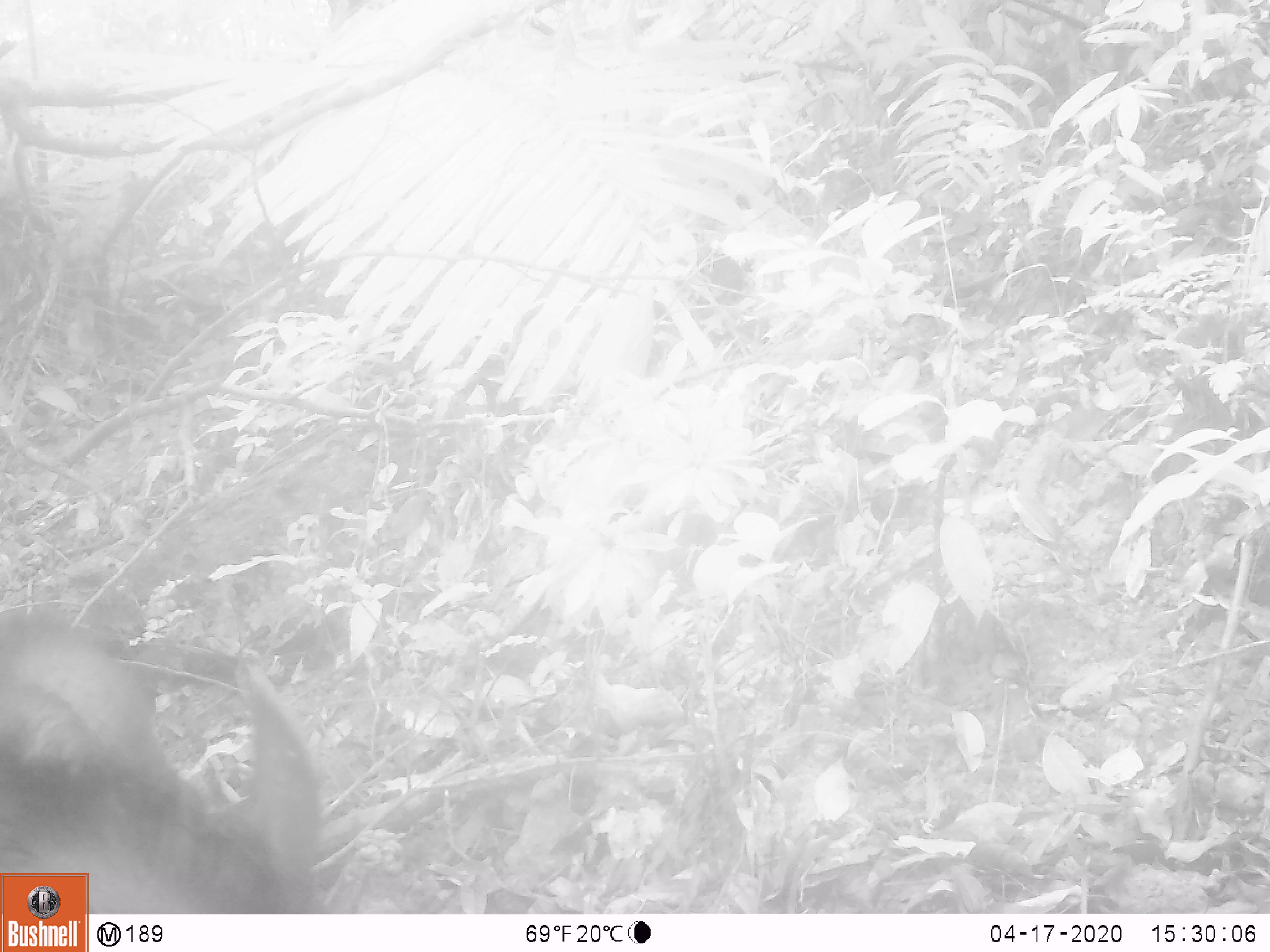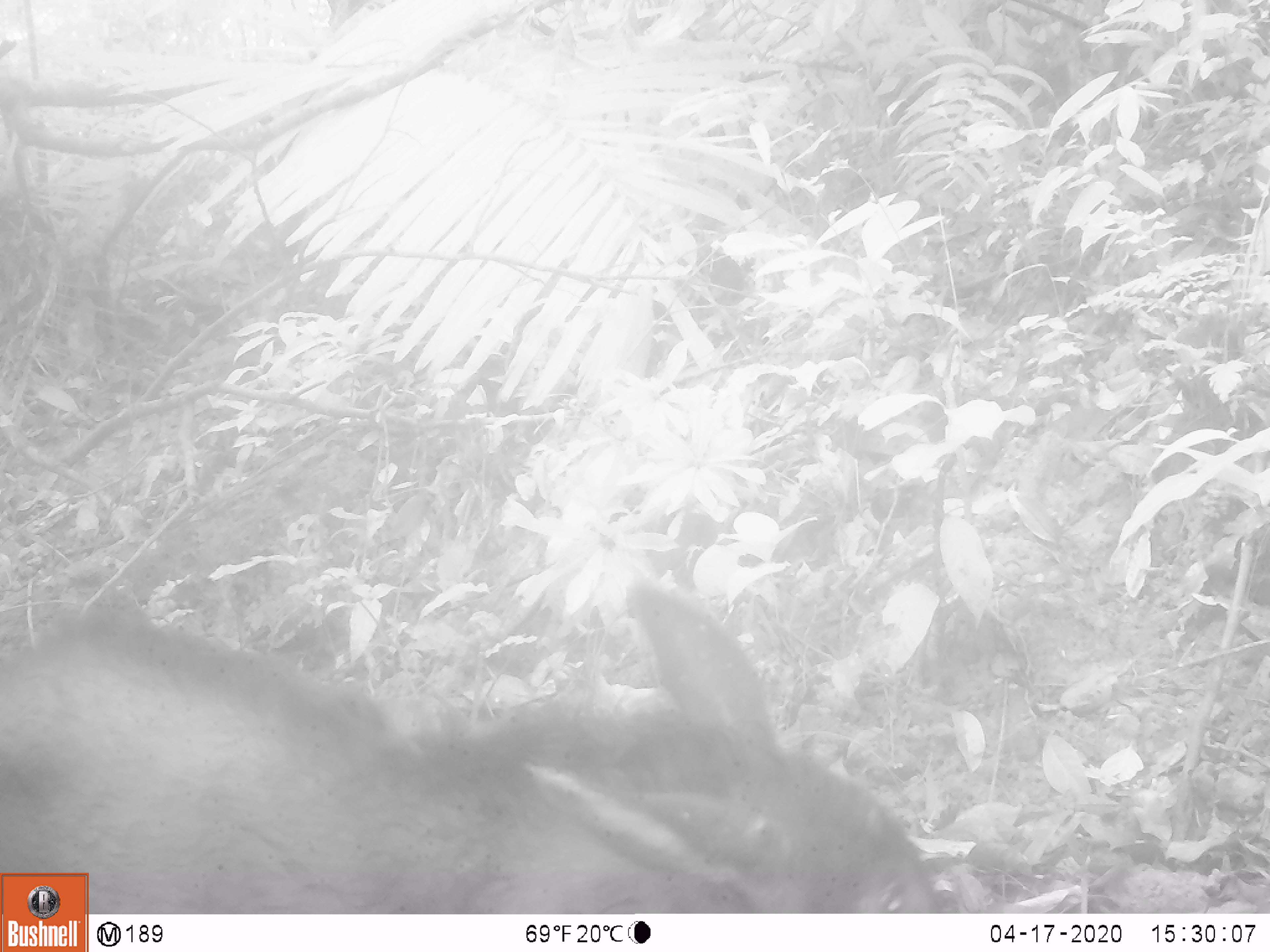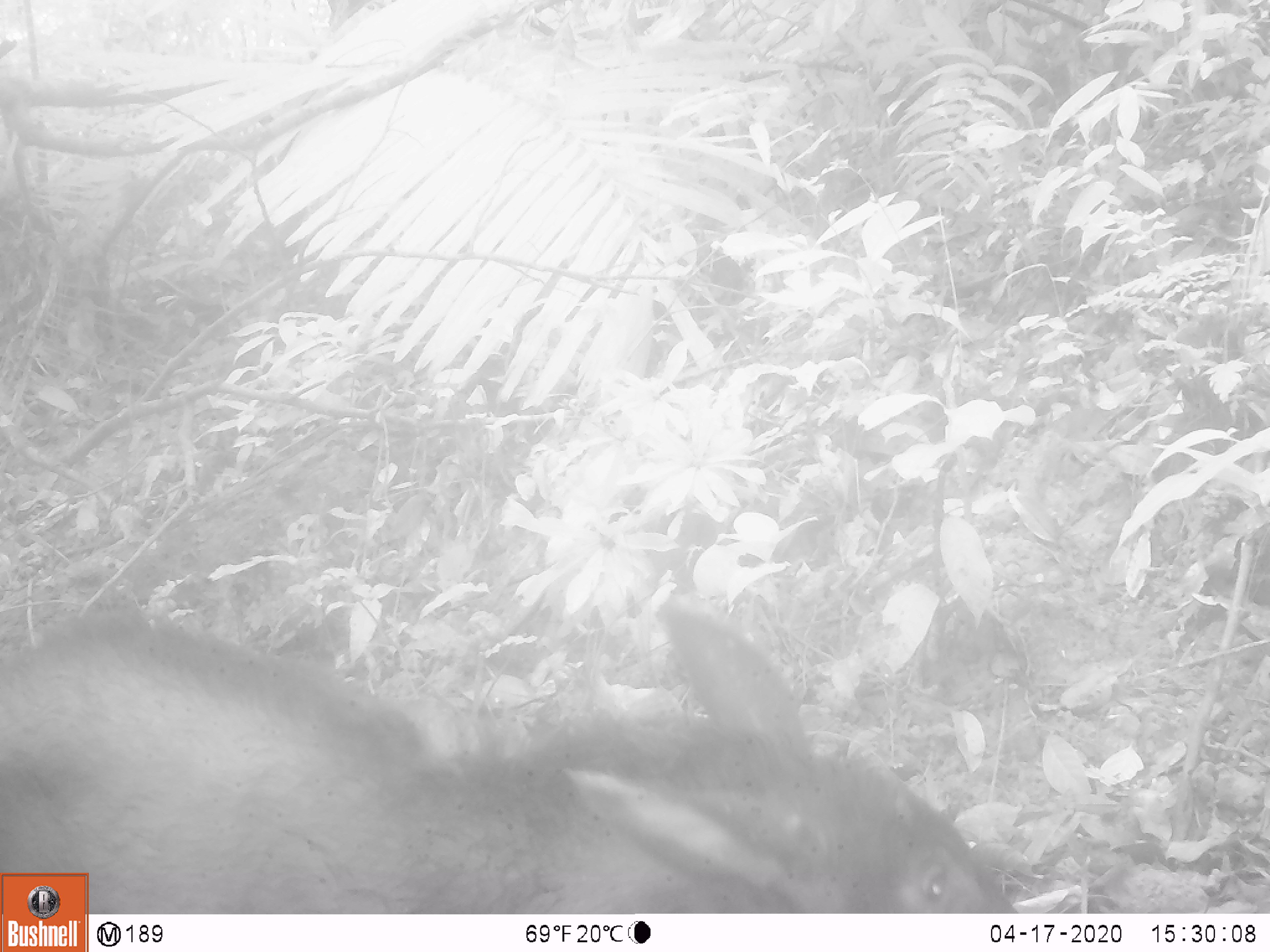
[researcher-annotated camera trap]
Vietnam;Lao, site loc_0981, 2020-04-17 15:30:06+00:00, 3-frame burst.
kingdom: Animalia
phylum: Chordata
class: Mammalia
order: Artiodactyla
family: Bovidae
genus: Capricornis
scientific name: Capricornis sumatraensis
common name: chinese serow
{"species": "chinese serow (Capricornis sumatraensis)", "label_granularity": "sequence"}